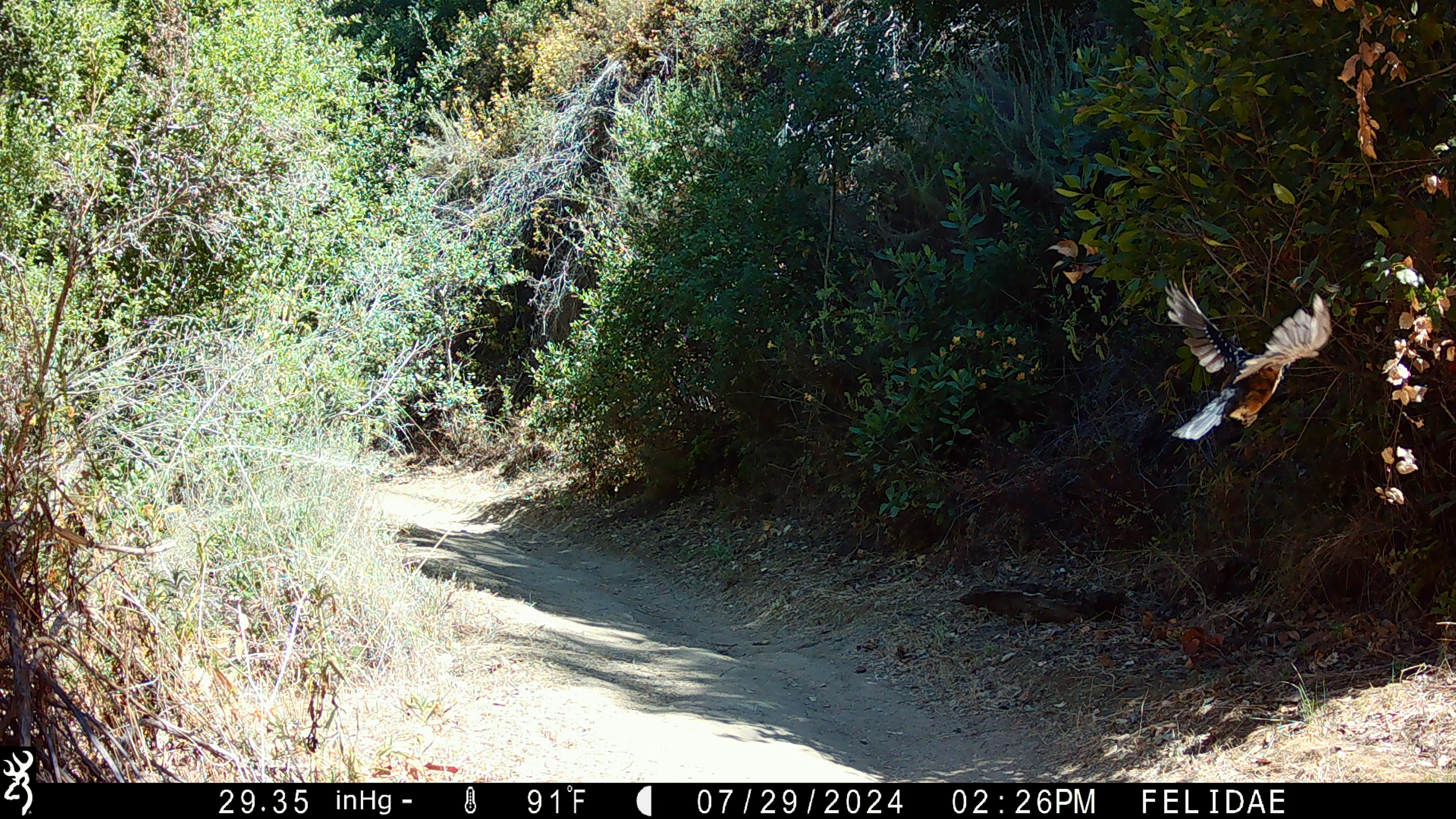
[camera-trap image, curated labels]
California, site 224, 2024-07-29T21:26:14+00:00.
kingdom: Animalia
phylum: Chordata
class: Aves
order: Passeriformes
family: Passerellidae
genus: Pipilo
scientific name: Pipilo maculatus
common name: spotted towhee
Spotted towhee (Pipilo maculatus).